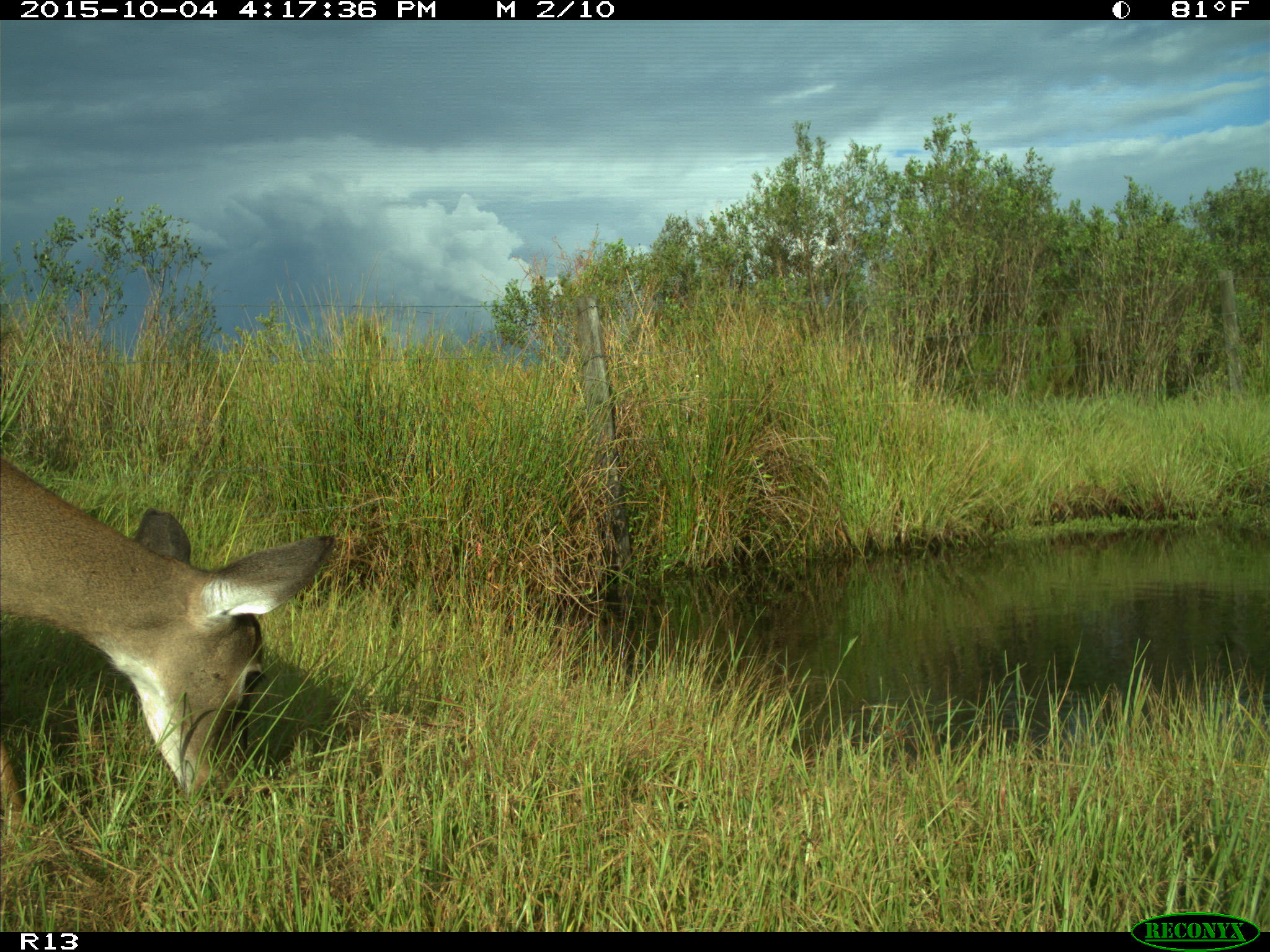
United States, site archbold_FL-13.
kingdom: Animalia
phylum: Chordata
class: Mammalia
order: Artiodactyla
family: Cervidae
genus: Odocoileus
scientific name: Odocoileus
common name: deer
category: unidentified deer